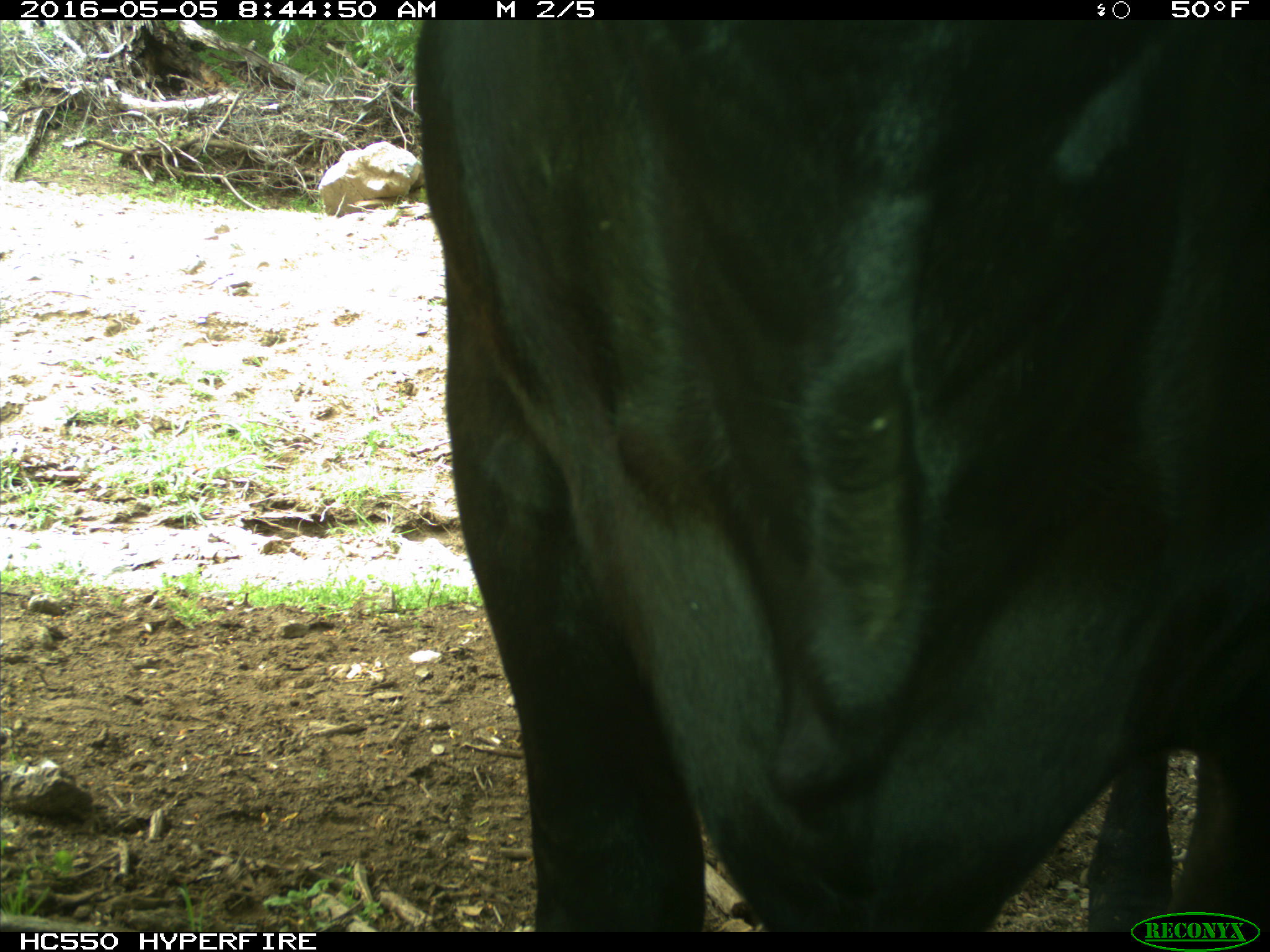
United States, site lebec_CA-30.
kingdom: Animalia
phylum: Chordata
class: Mammalia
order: Artiodactyla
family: Bovidae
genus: Bos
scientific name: Bos taurus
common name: domestic cow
Bos taurus (domestic cow).